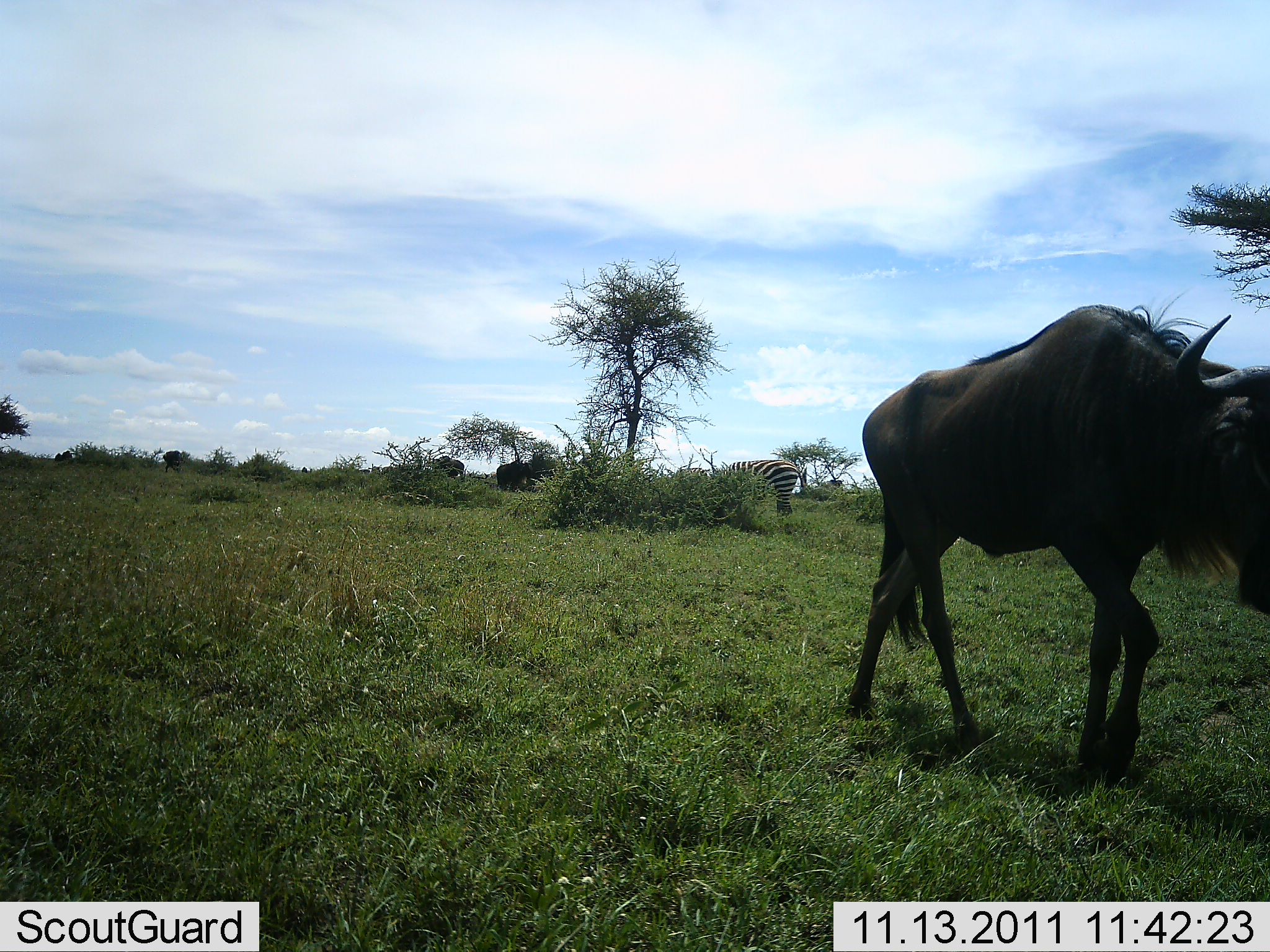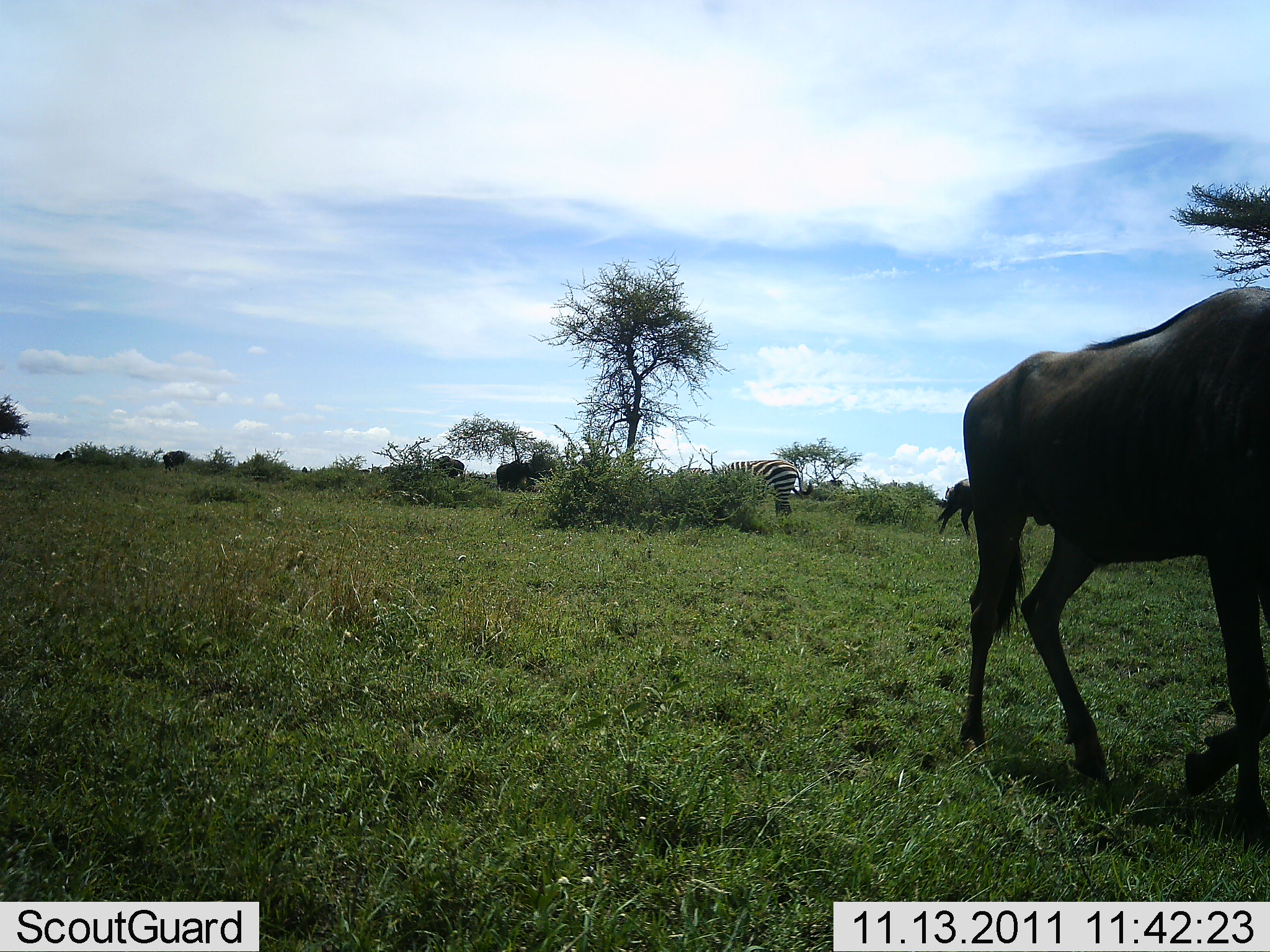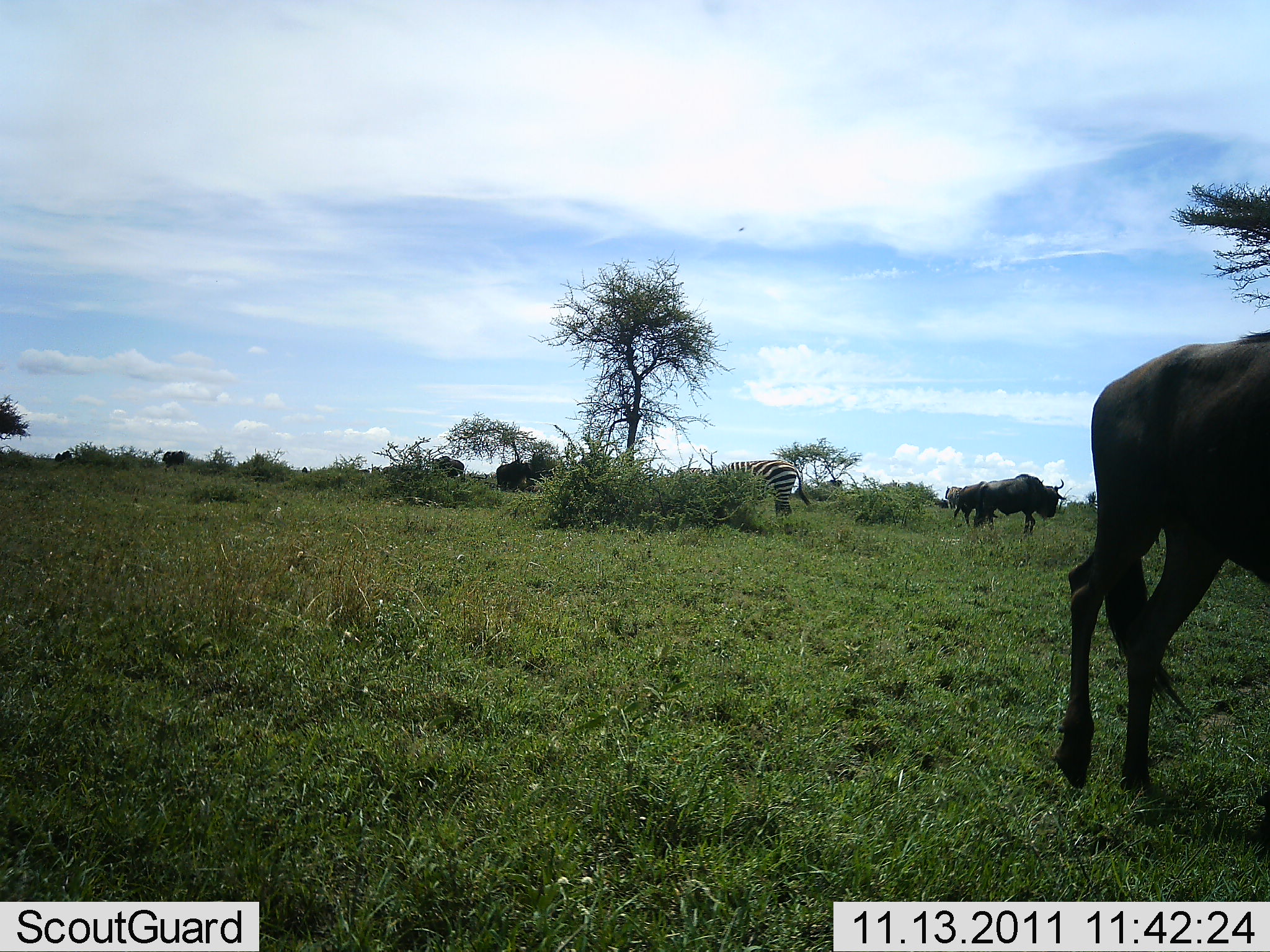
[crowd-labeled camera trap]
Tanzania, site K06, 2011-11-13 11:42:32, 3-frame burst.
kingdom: Animalia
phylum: Chordata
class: Mammalia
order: Artiodactyla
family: Bovidae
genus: Connochaetes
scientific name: Connochaetes taurinus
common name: blue wildebeest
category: wildebeest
Wildebeest (blue wildebeest) (Connochaetes taurinus), count 2. Behavior (volunteer vote fractions): standing 21%, resting 0%, moving 100%, interacting 0%. Young present (vote fraction): 0%. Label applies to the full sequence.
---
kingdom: Animalia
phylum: Chordata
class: Mammalia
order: Perissodactyla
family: Equidae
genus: Equus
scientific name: Equus quagga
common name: plains zebra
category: zebra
Zebra (plains zebra) (Equus quagga), count 1. Behavior (volunteer vote fractions): standing 25%, resting 0%, moving 0%, interacting 0%. Young present (vote fraction): 0%. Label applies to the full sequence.